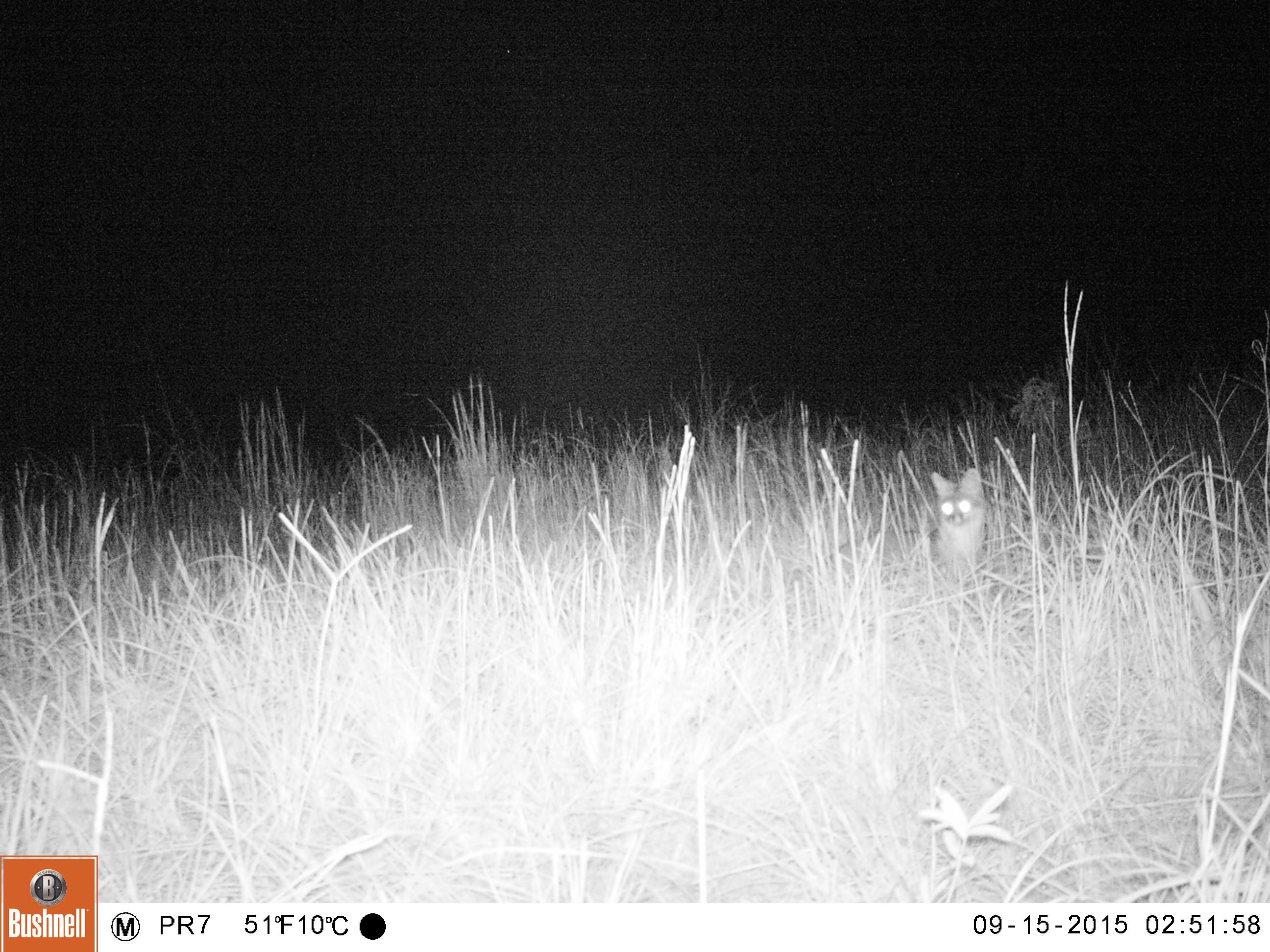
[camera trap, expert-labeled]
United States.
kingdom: Animalia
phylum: Chordata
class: Mammalia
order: Carnivora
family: Canidae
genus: Urocyon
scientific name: Urocyon cinereoargenteus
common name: gray fox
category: Grey Fox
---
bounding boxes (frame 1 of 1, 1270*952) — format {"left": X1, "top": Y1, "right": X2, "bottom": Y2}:
Grey Fox: {"left": 917, "top": 466, "right": 1001, "bottom": 585}